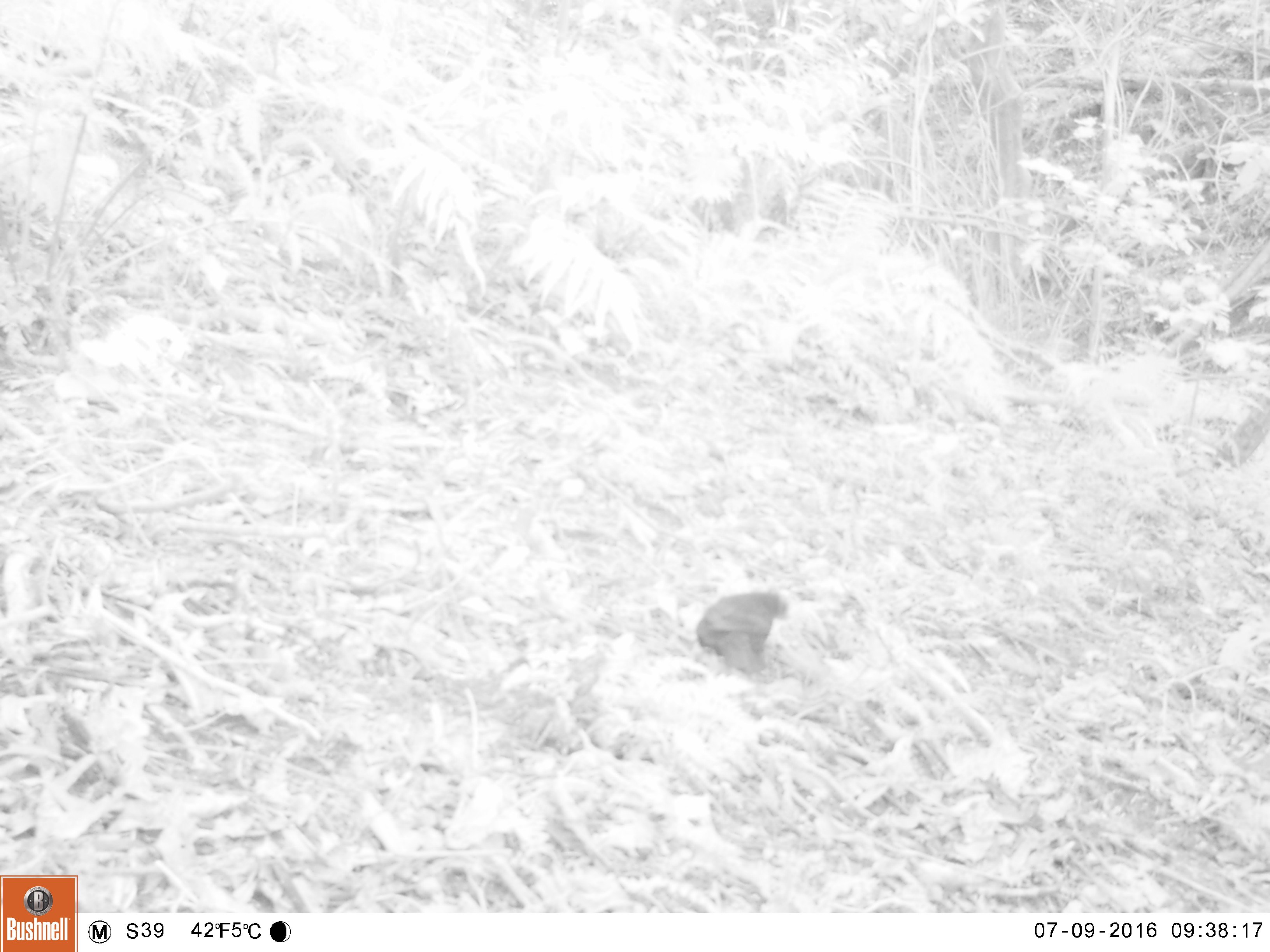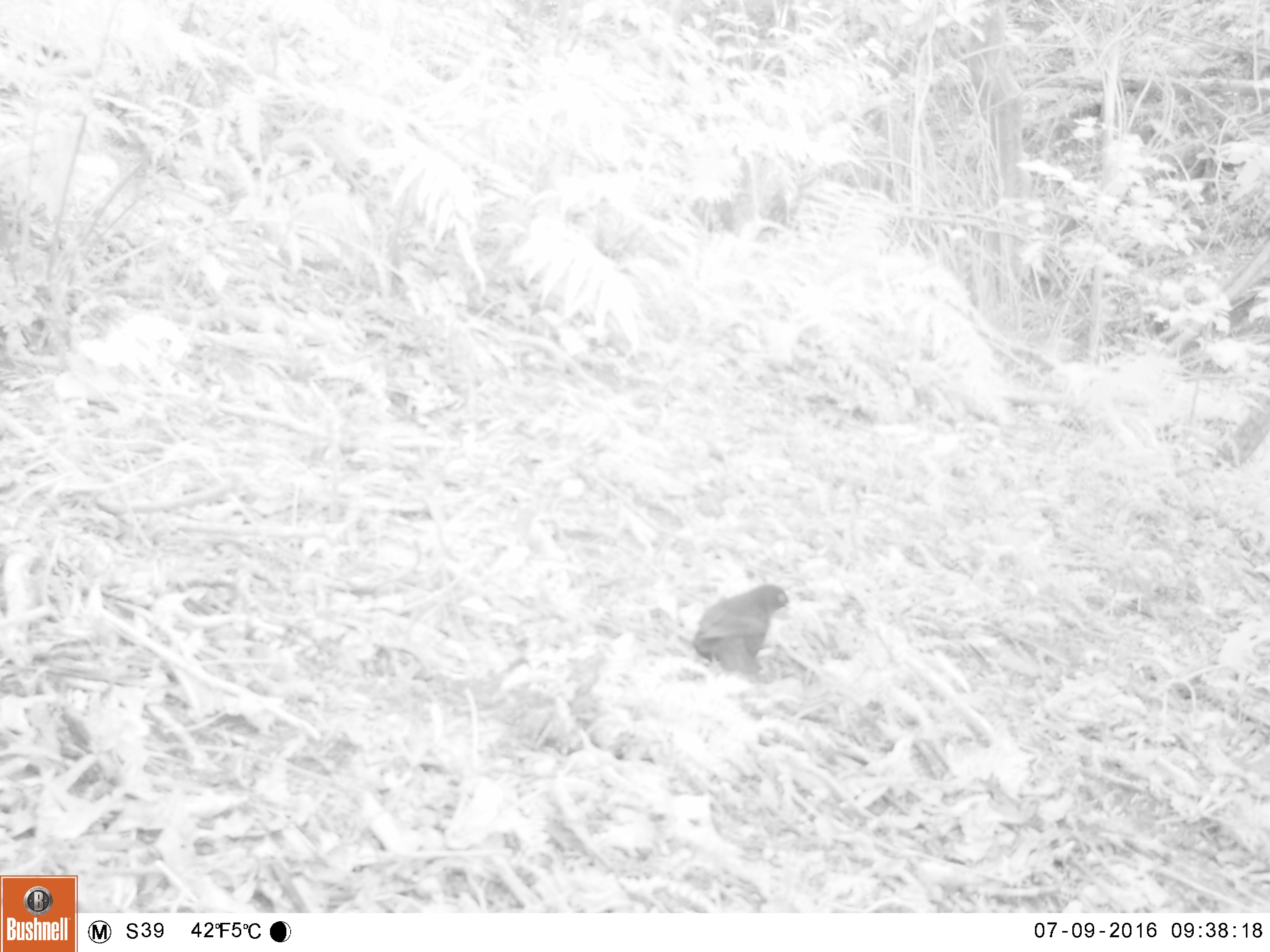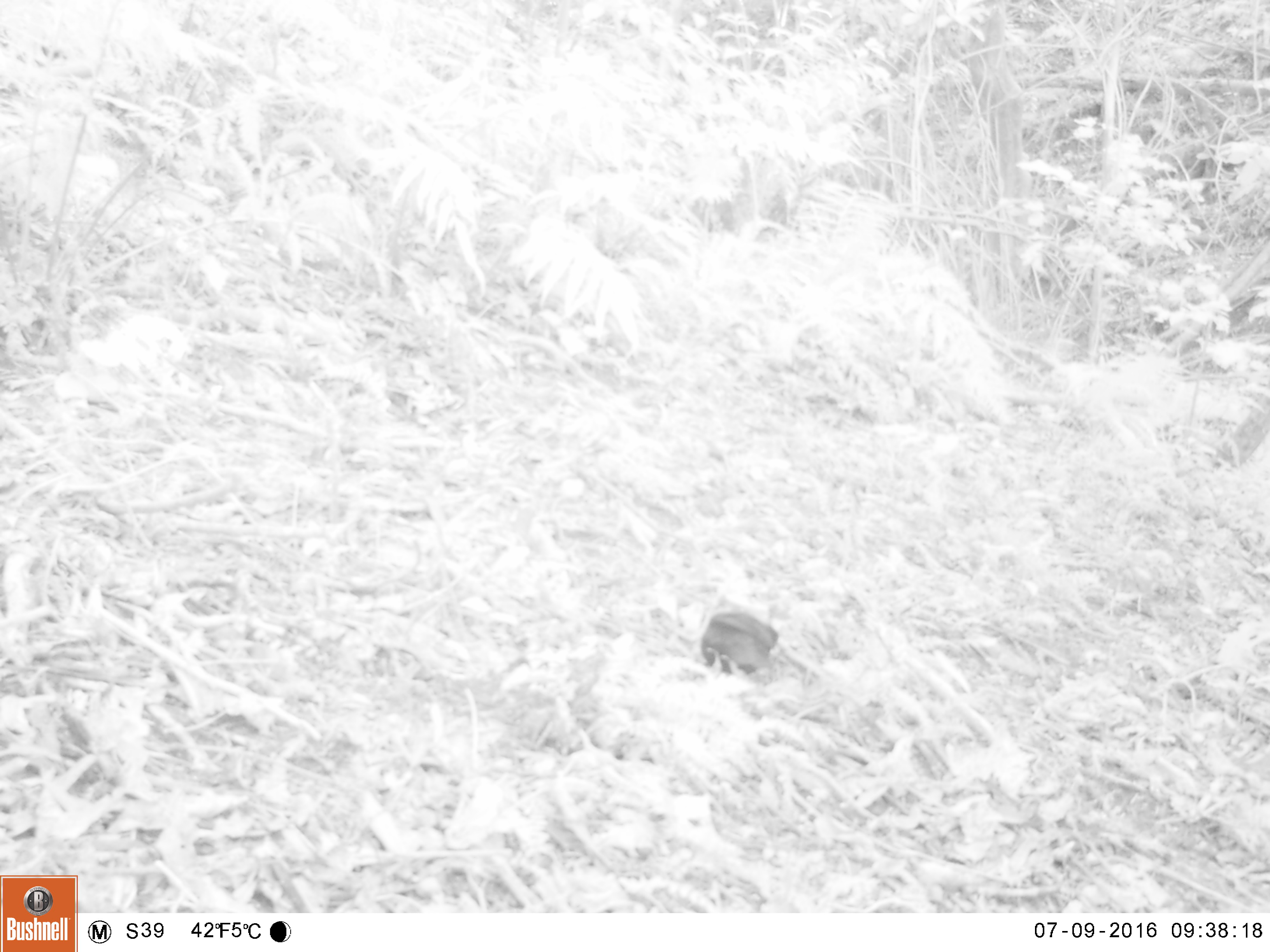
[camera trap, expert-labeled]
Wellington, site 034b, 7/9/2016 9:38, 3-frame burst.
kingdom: Animalia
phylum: Chordata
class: Aves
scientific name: Aves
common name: bird